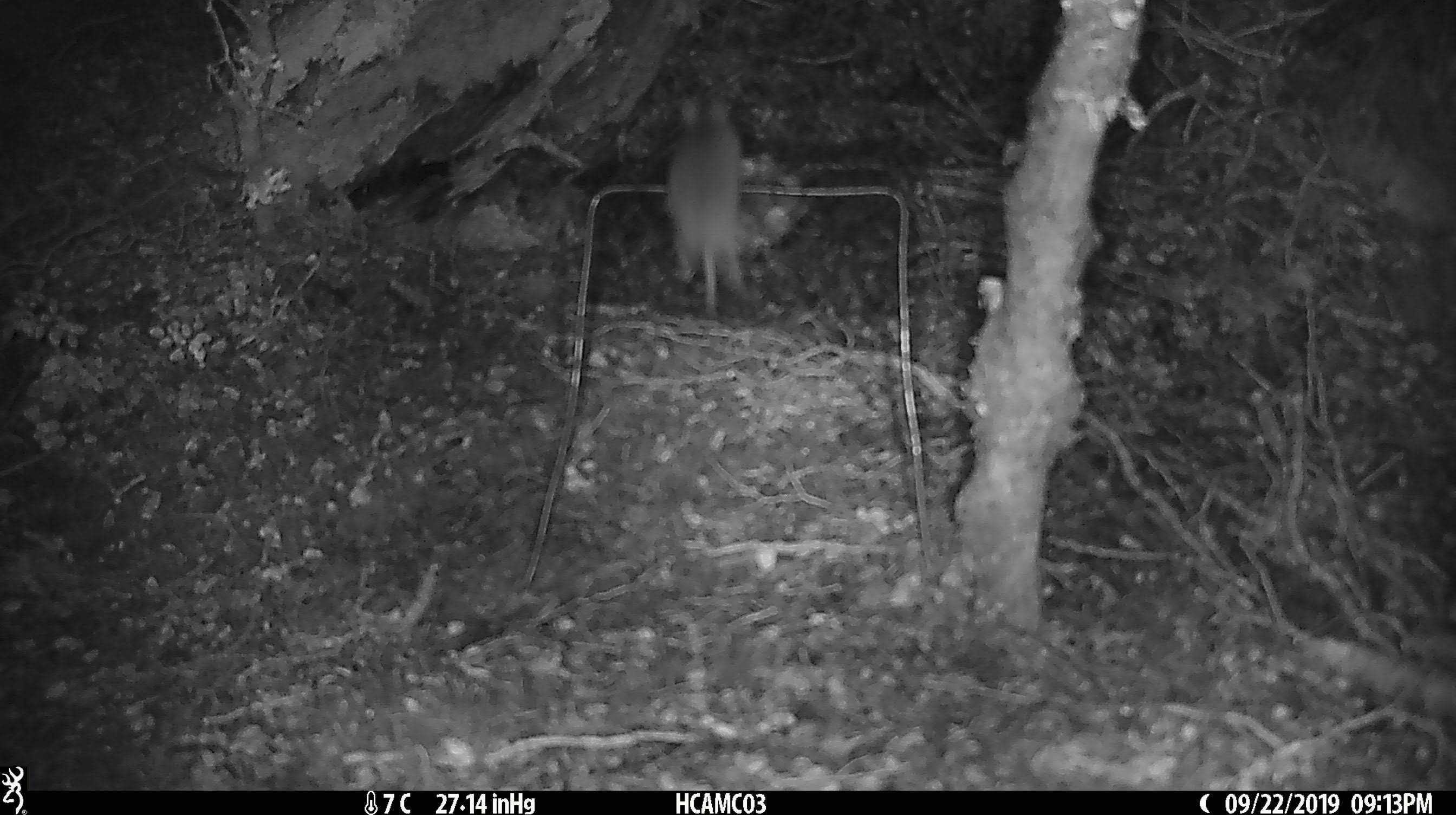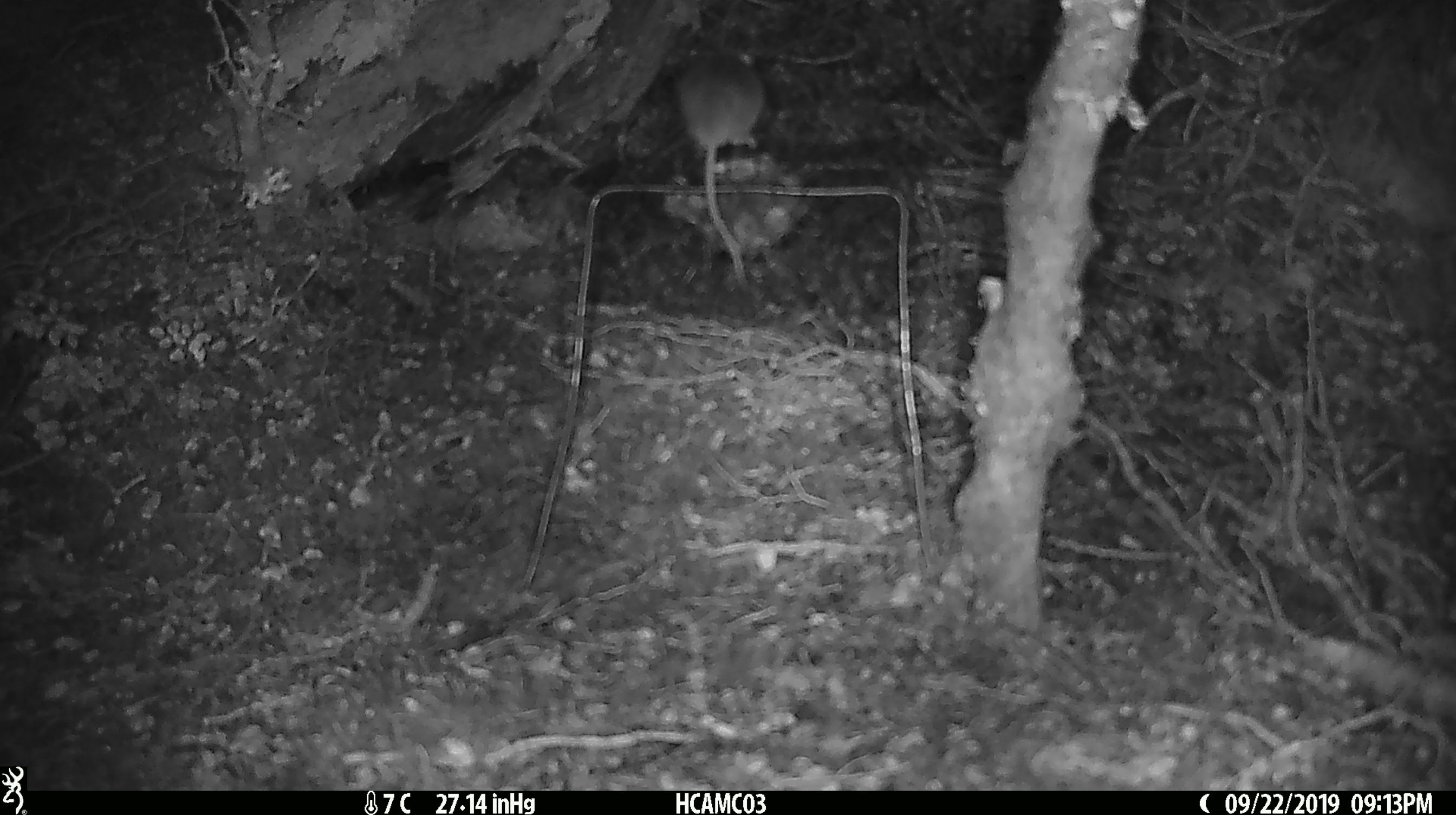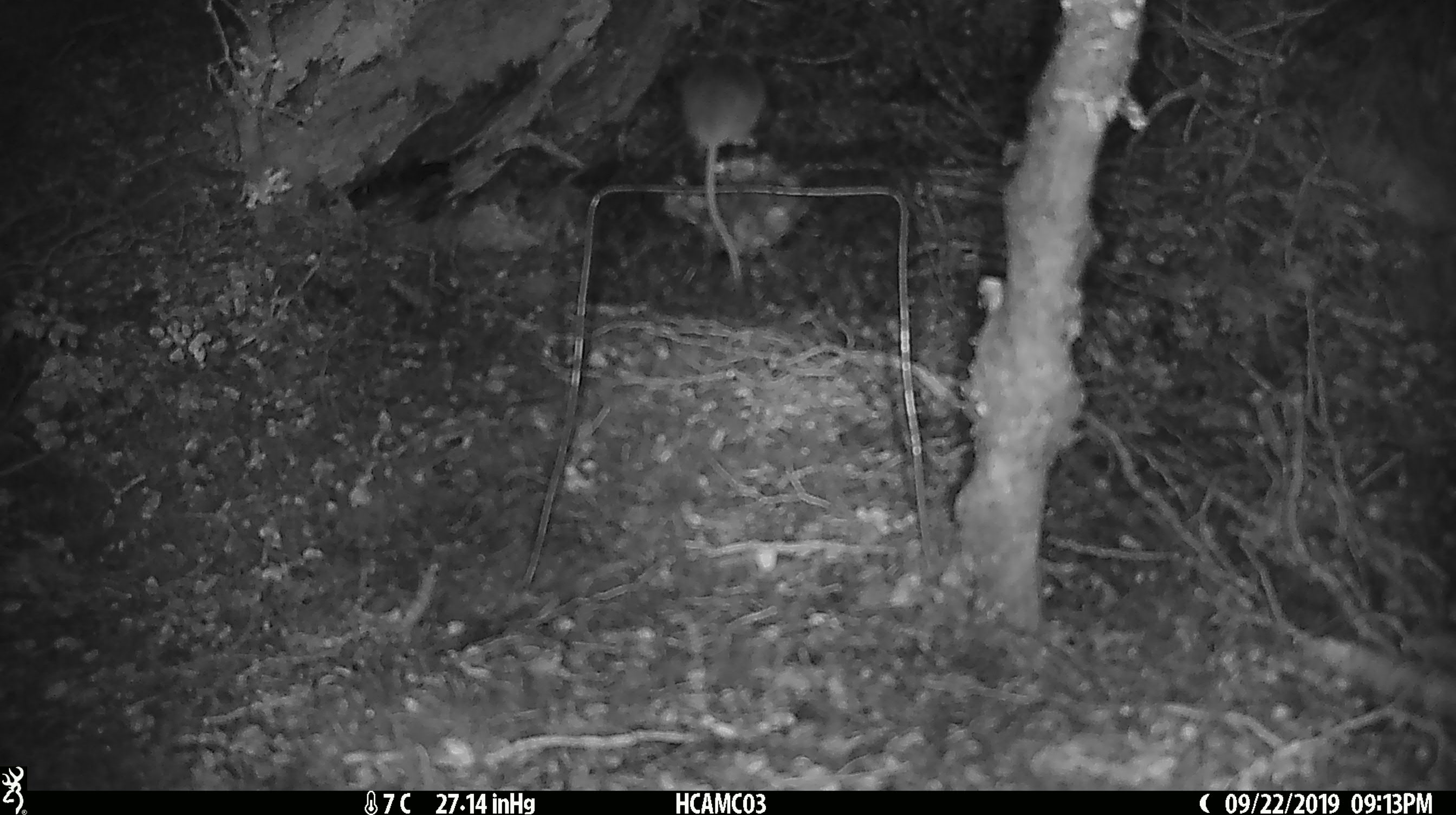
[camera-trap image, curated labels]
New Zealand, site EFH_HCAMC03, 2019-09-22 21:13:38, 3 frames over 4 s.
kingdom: Animalia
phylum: Chordata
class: Mammalia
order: Rodentia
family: Muridae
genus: Mus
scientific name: Mus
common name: mouse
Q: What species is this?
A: Mouse (Mus).